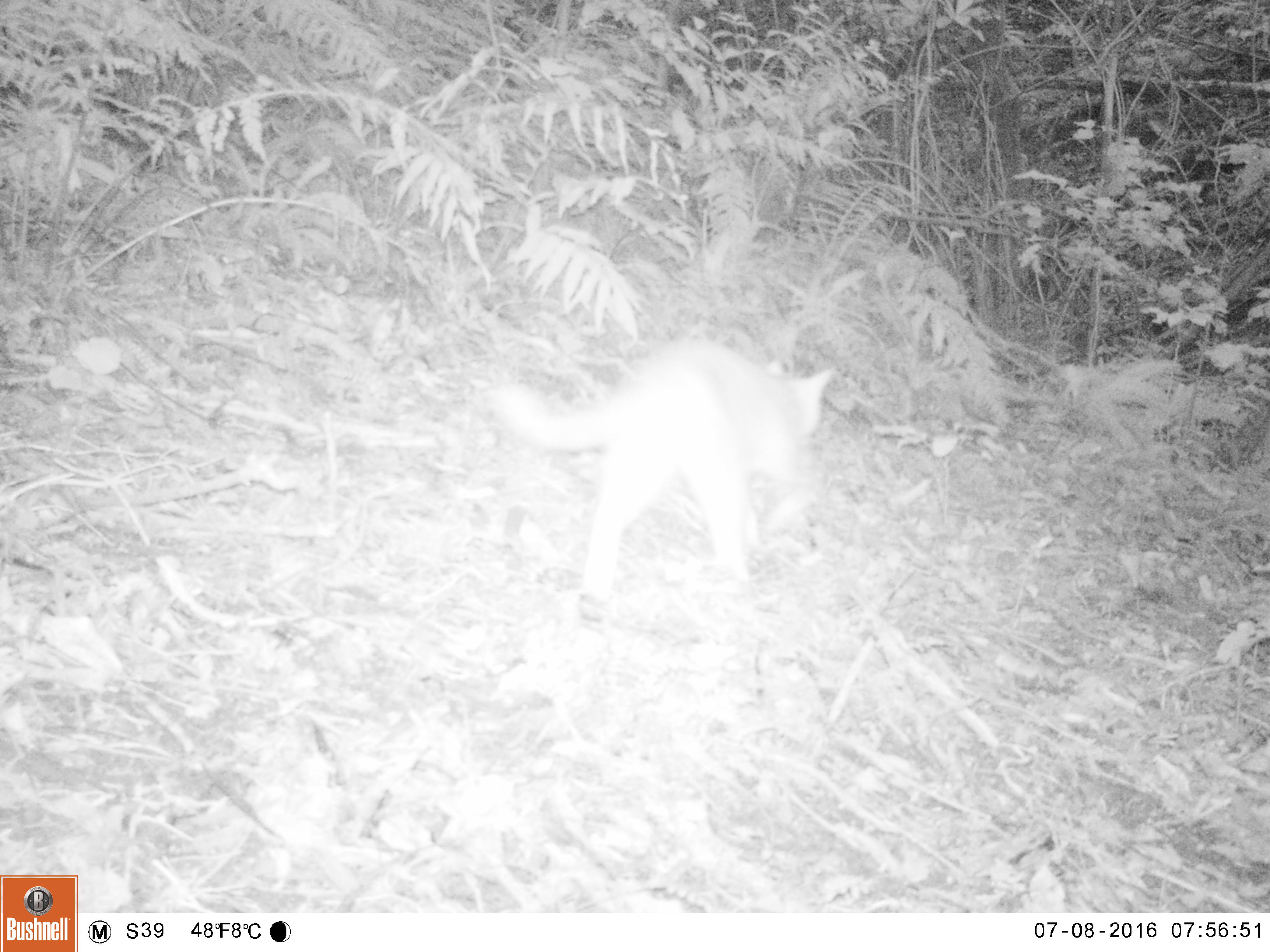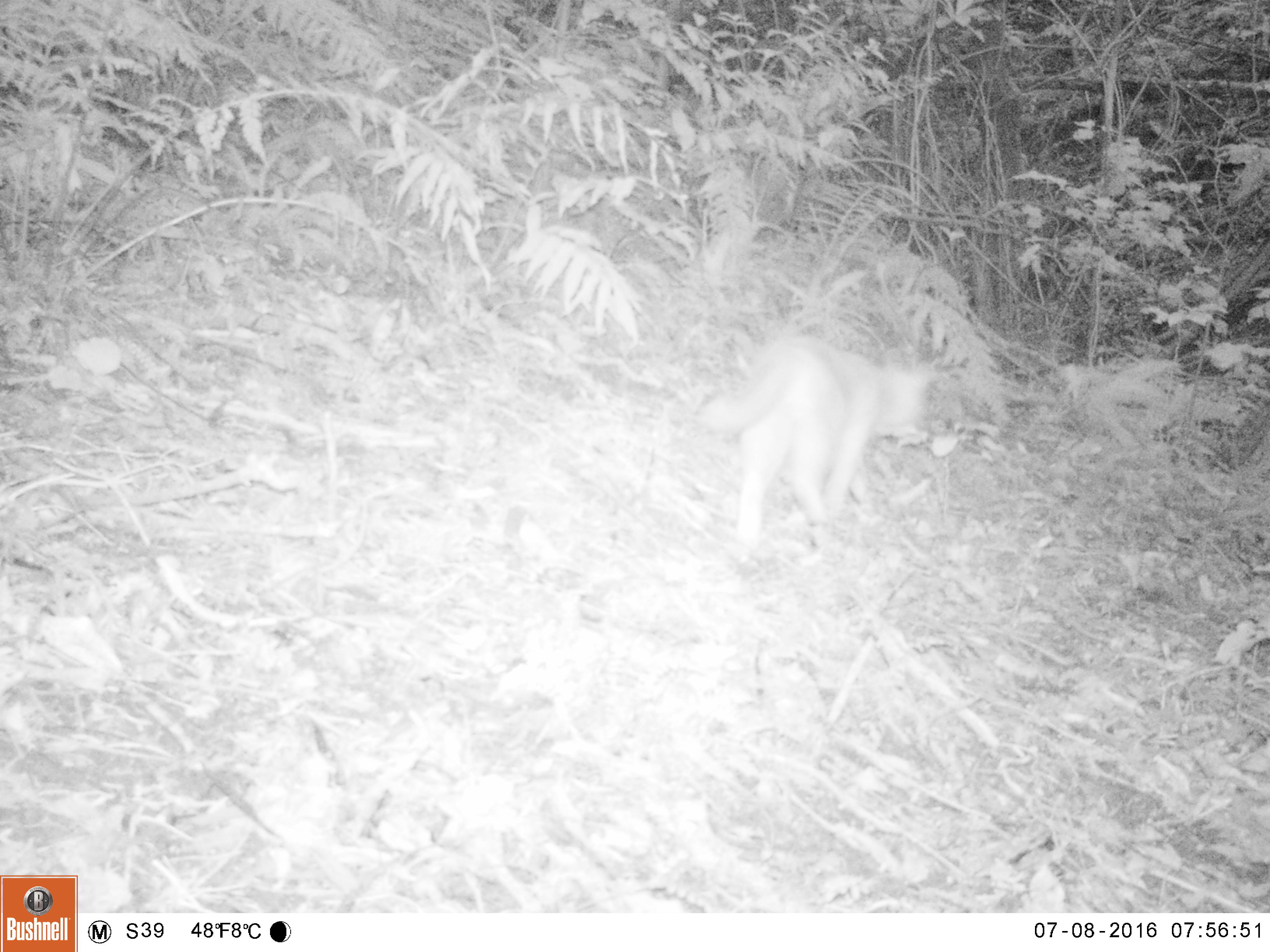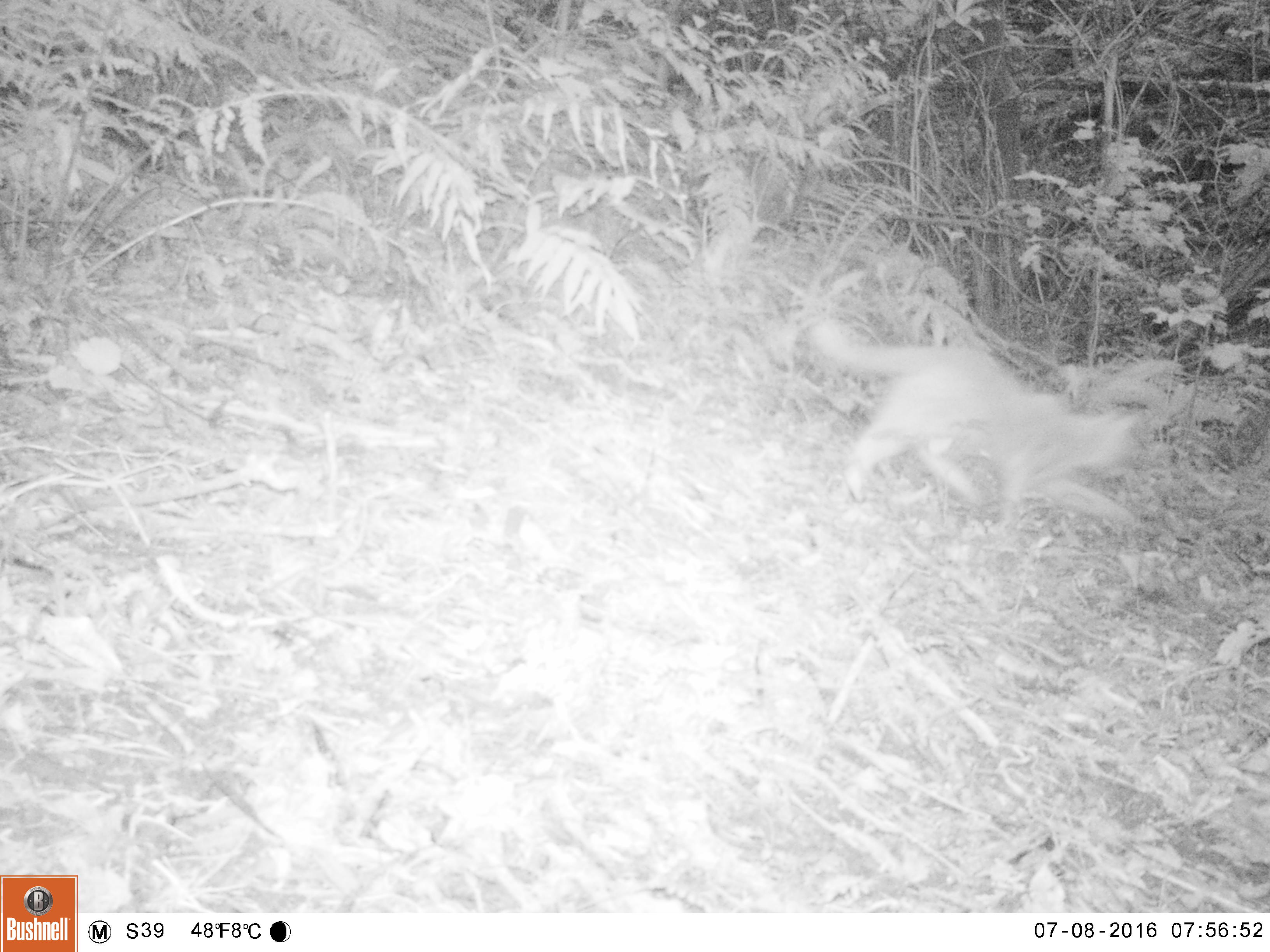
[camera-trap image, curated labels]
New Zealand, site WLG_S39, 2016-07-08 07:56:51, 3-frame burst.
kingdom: Animalia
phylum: Chordata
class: Mammalia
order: Carnivora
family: Felidae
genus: Felis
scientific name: Felis catus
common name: domestic cat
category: cat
Cat (domestic cat) (Felis catus).